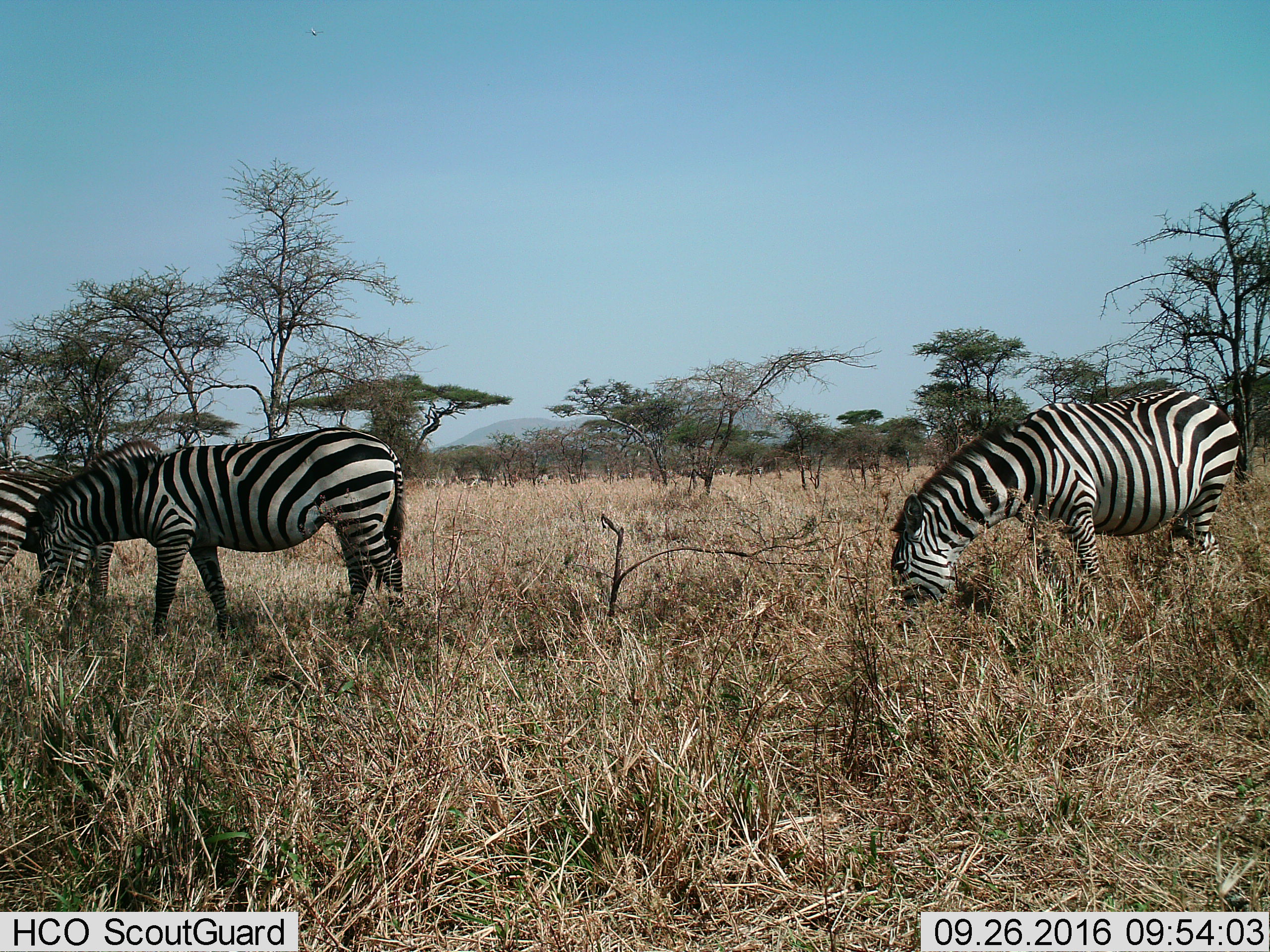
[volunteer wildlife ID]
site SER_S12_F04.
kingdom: Animalia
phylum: Chordata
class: Mammalia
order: Perissodactyla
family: Equidae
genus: Equus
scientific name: Equus quagga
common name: plains zebra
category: zebraplains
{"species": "zebraplains (plains zebra) (Equus quagga)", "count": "3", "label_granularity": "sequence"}